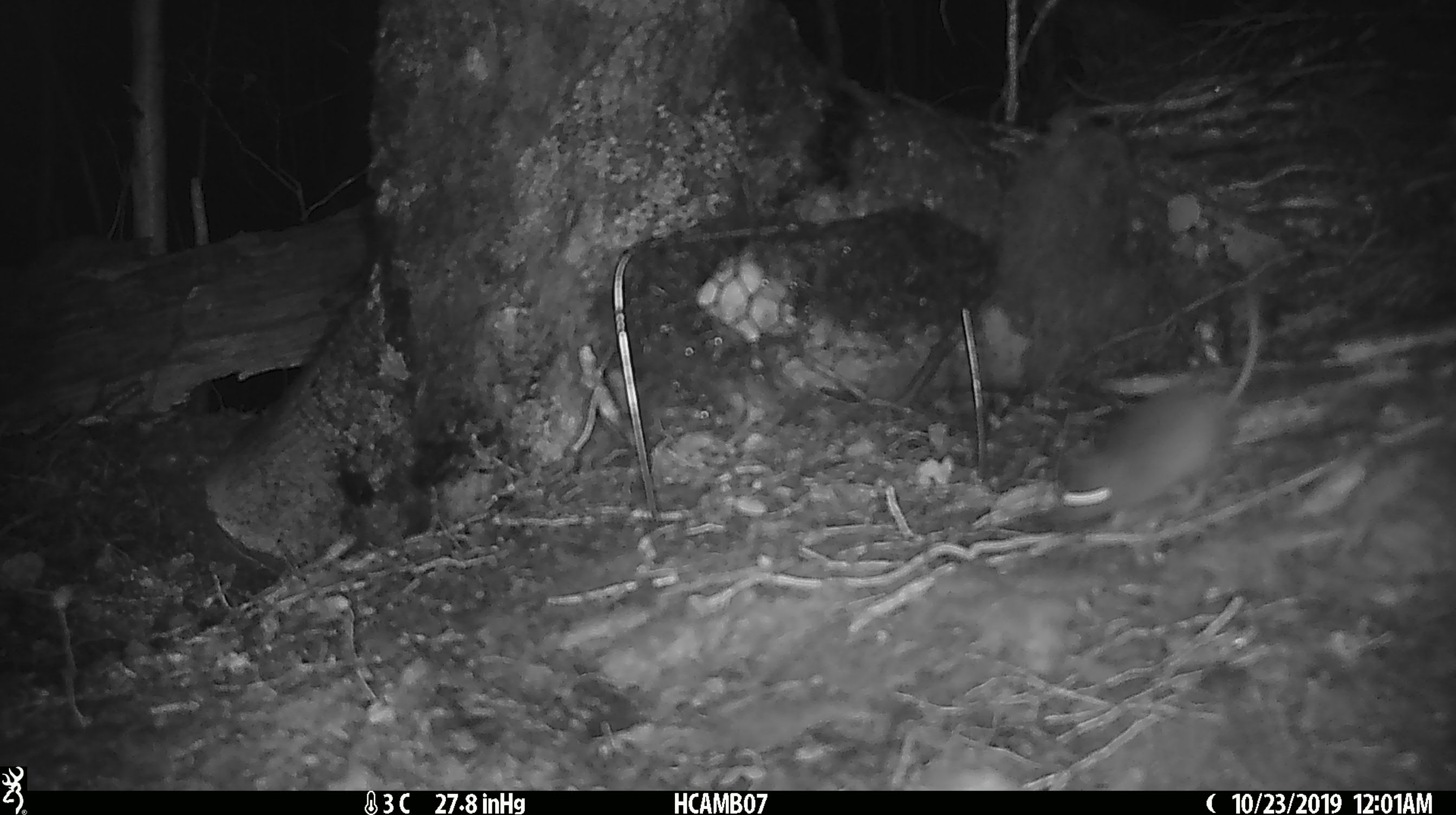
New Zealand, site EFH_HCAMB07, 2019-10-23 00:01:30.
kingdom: Animalia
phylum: Chordata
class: Mammalia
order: Rodentia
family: Muridae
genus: Mus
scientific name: Mus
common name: mouse